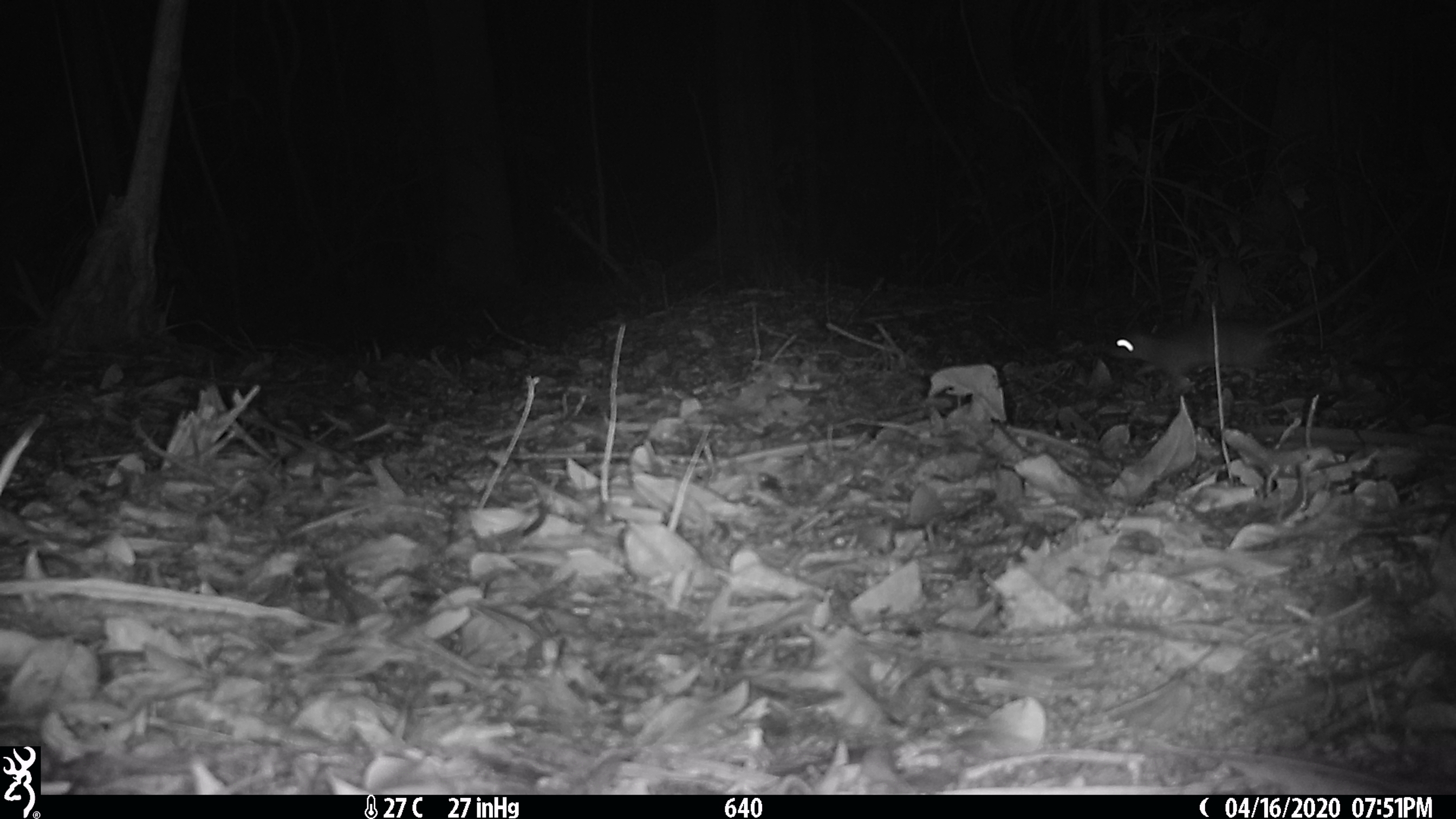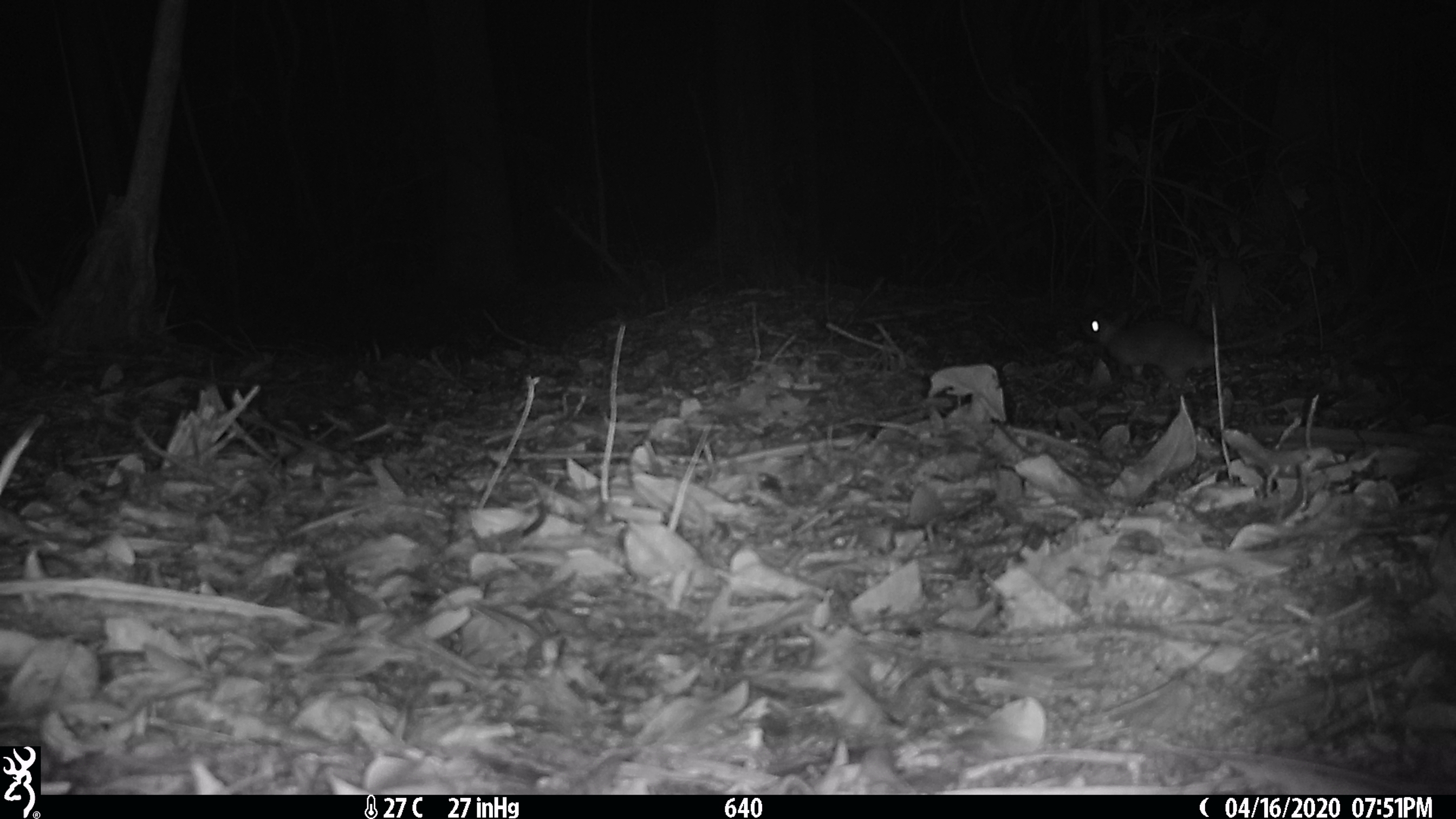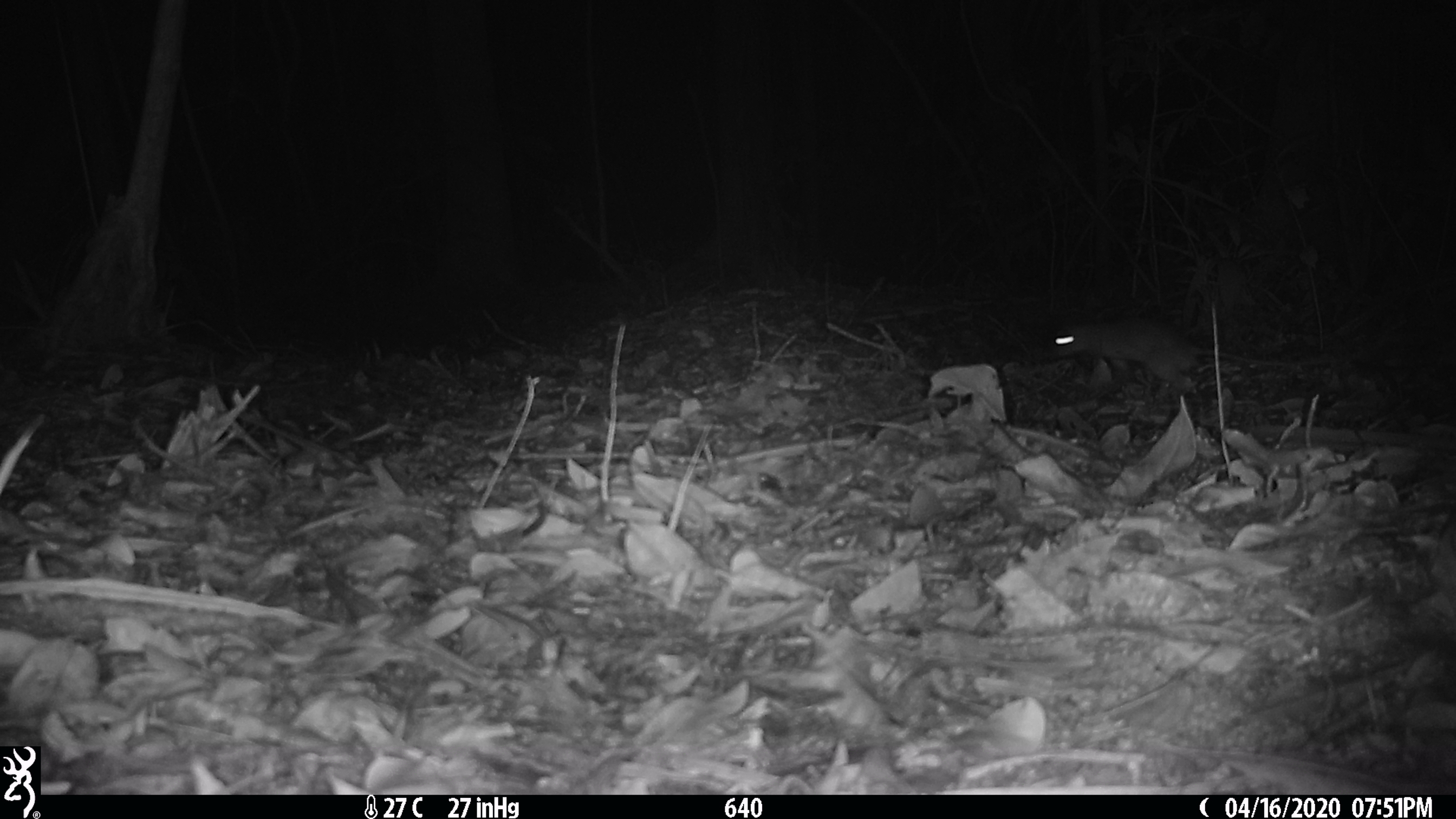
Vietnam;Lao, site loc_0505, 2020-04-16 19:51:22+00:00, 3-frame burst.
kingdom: Animalia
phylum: Chordata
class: Mammalia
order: Rodentia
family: Muridae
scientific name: Muridae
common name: old-world mice and rats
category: unidentified murid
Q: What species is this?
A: Unidentified murid (old-world mice and rats) (Muridae).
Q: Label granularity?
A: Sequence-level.